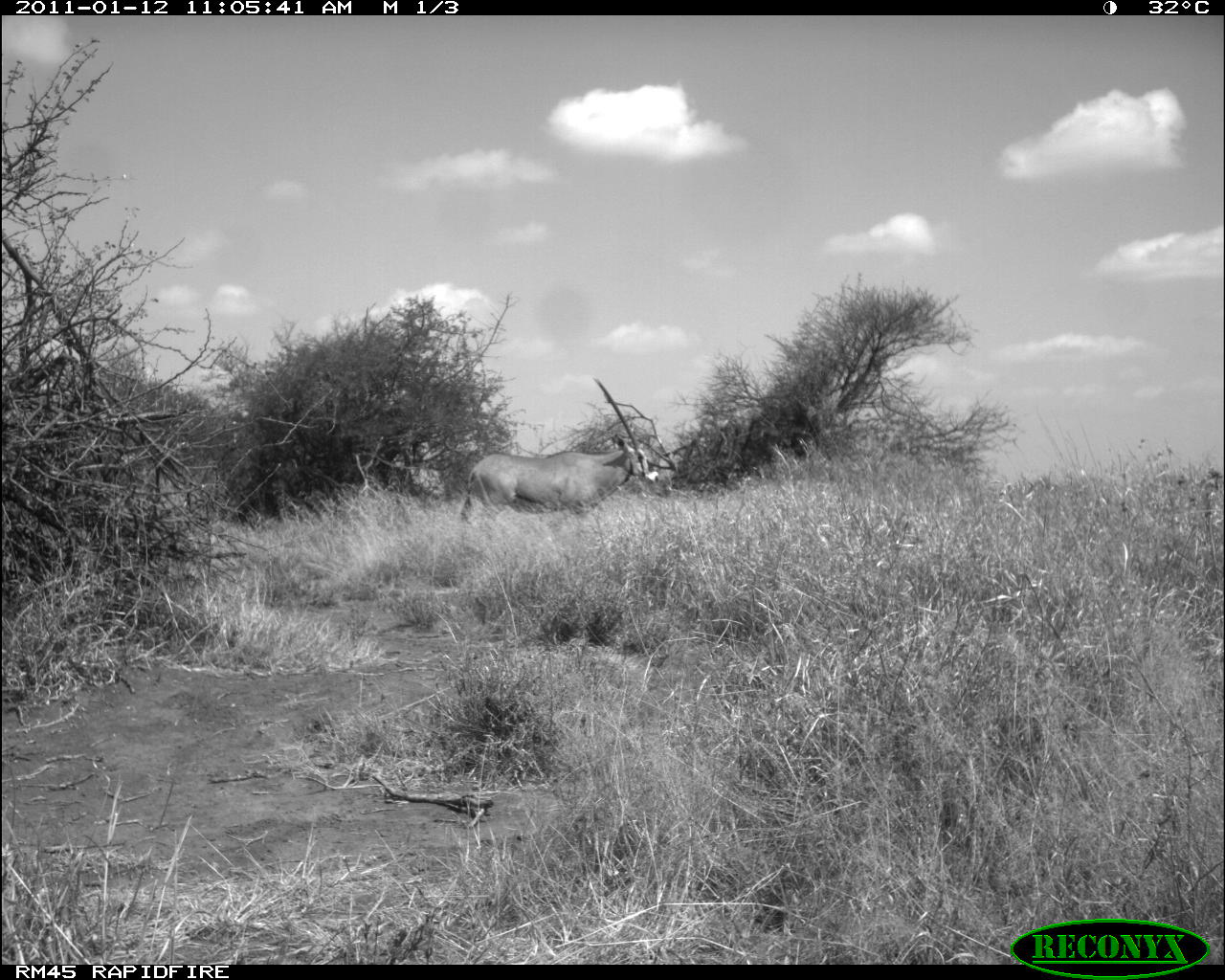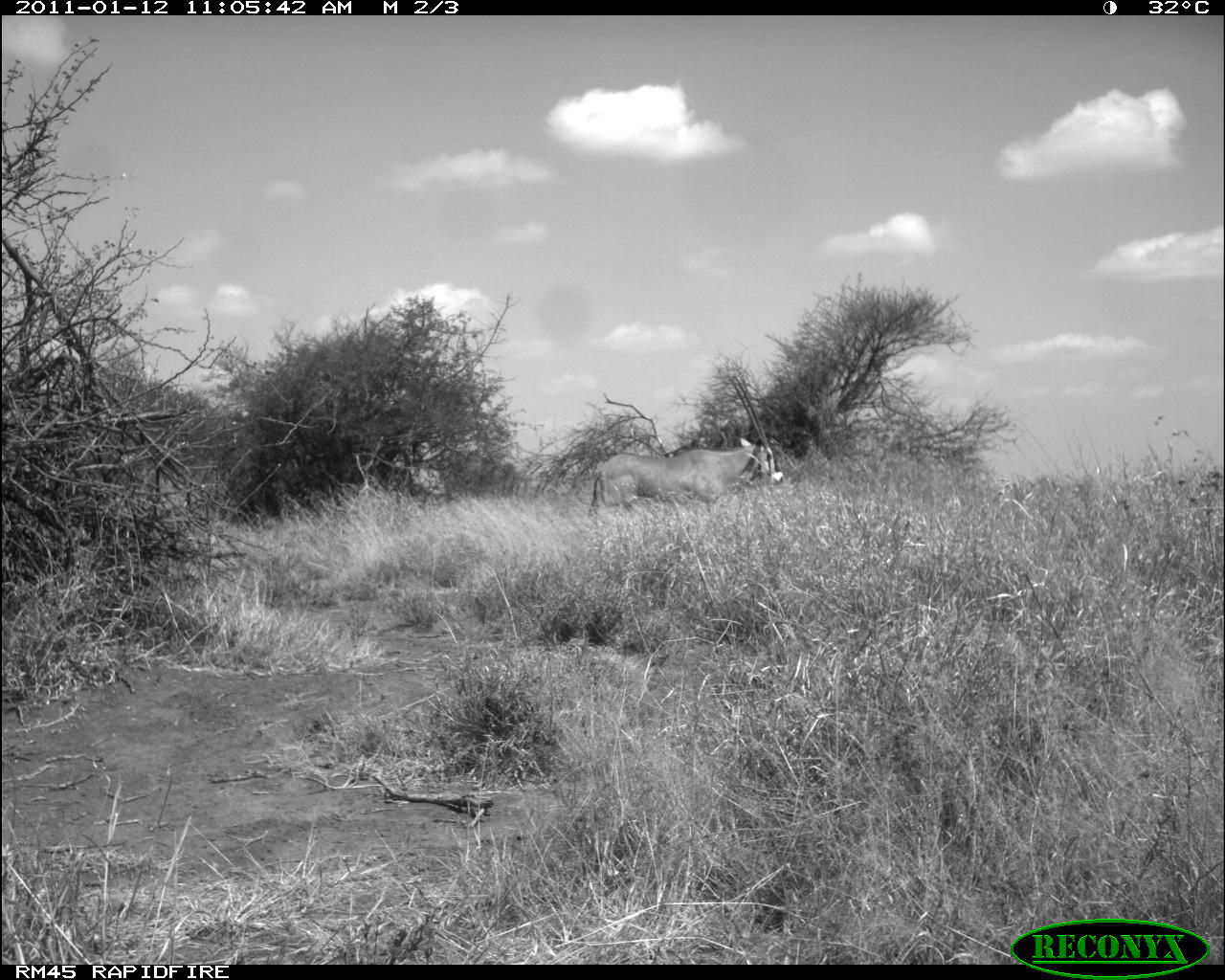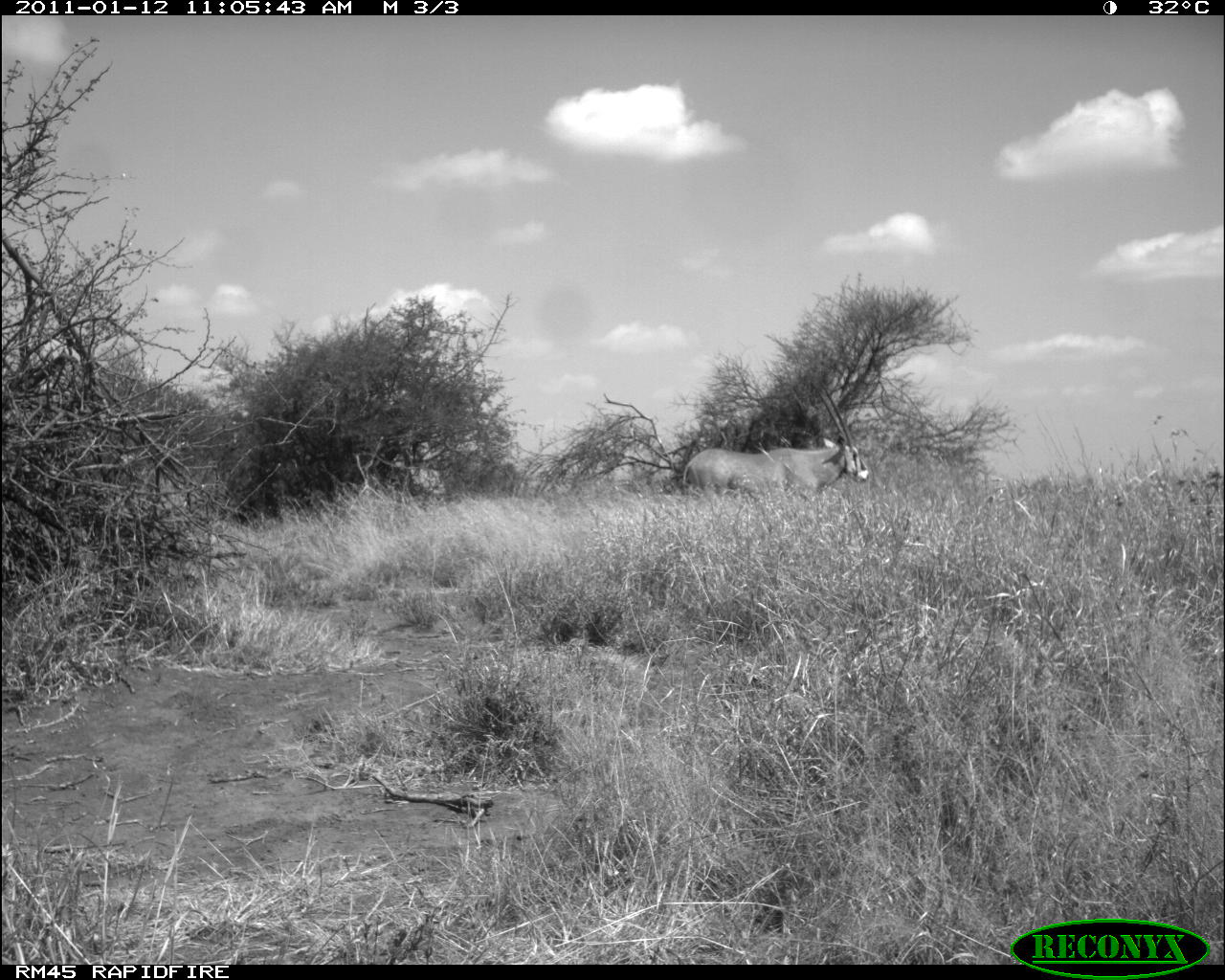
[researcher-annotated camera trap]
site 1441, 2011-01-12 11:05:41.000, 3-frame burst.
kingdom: Animalia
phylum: Chordata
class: Mammalia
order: Artiodactyla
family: Bovidae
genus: Oryx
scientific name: Oryx beisa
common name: east african oryx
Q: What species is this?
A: Oryx beisa (east african oryx).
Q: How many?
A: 1.